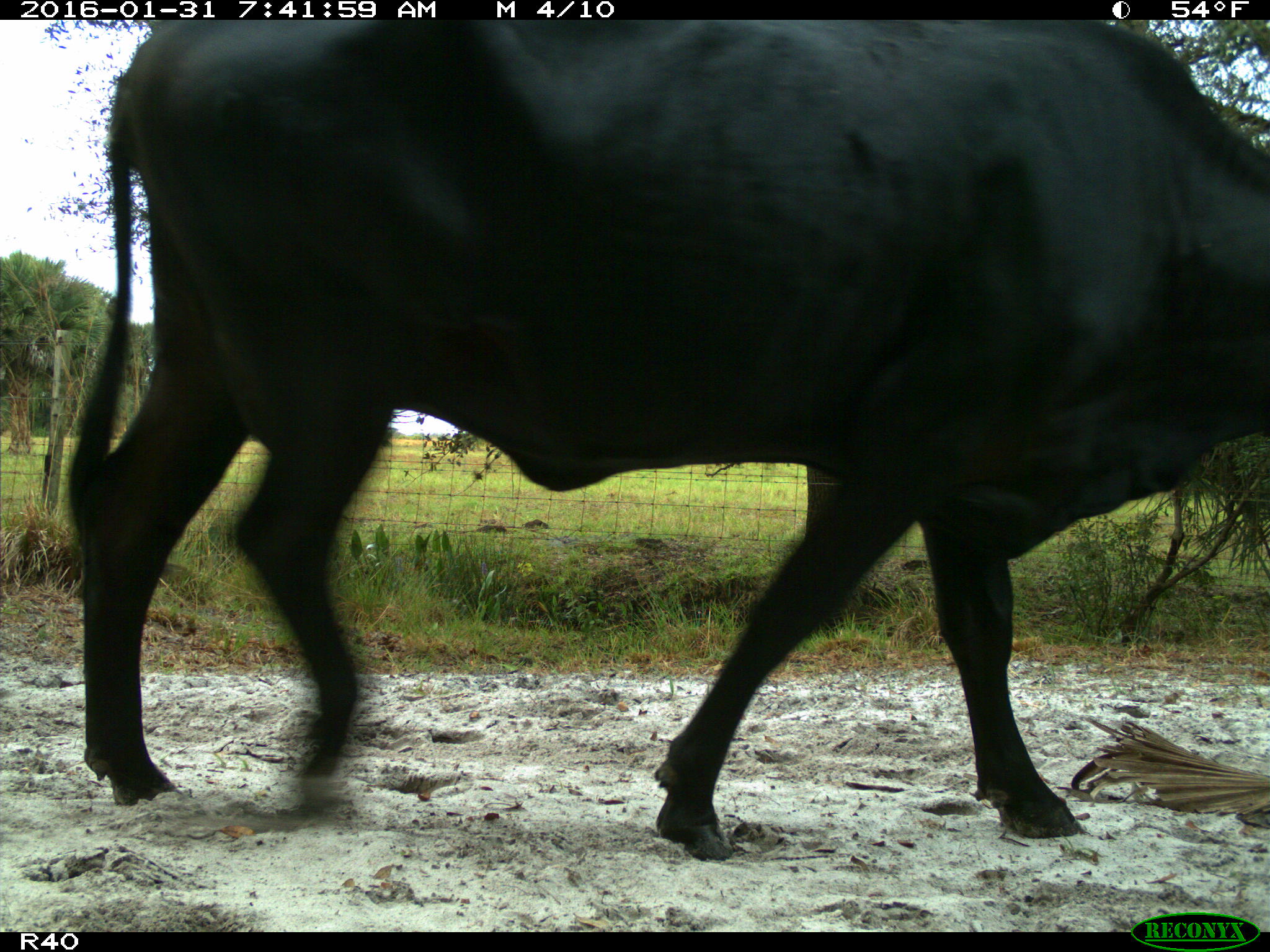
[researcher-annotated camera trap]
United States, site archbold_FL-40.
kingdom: Animalia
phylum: Chordata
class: Mammalia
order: Artiodactyla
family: Bovidae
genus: Bos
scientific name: Bos taurus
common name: domestic cow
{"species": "Bos taurus (domestic cow)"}